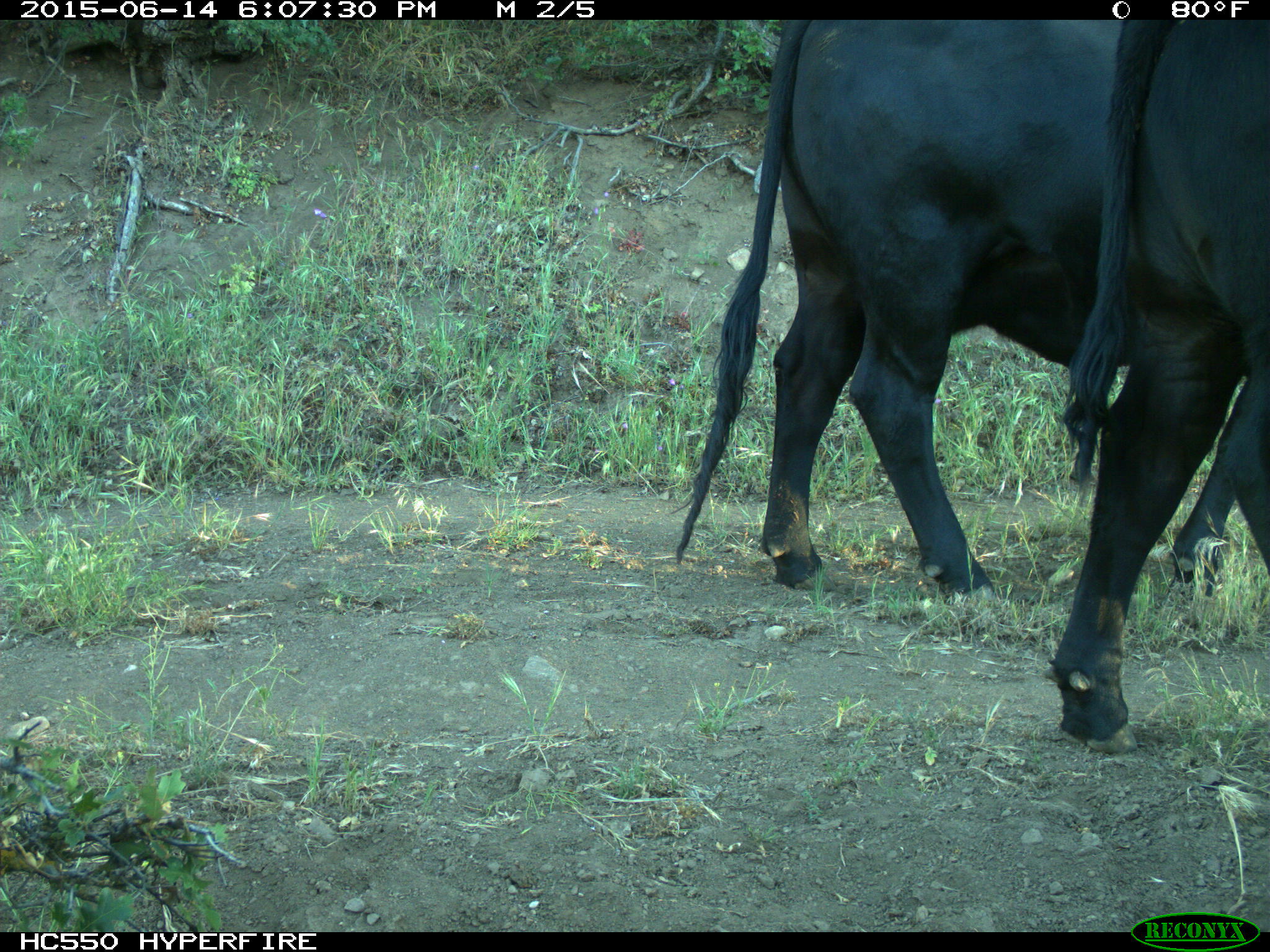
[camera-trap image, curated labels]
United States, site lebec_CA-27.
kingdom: Animalia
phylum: Chordata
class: Mammalia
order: Artiodactyla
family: Bovidae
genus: Bos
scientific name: Bos taurus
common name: domestic cow